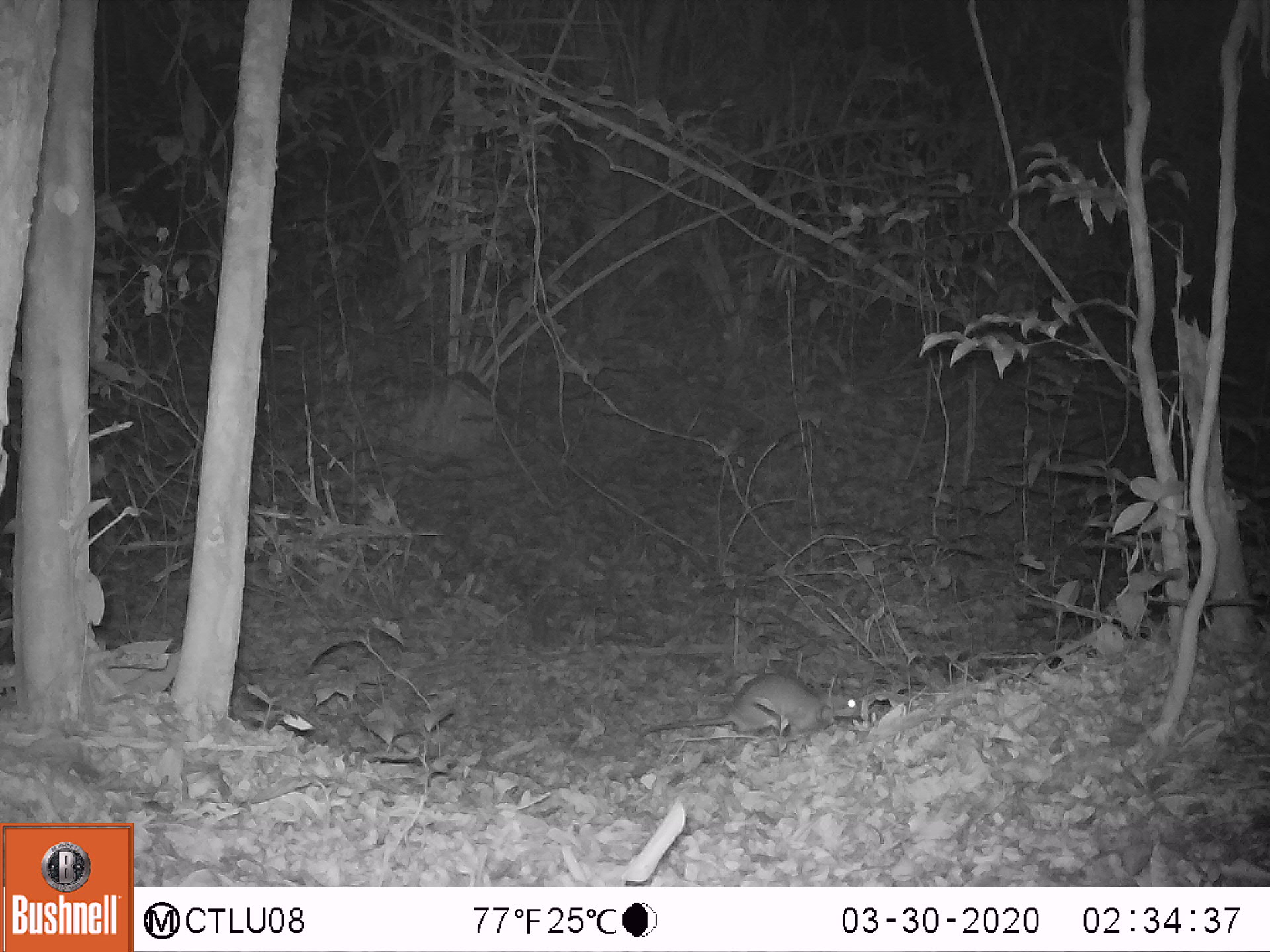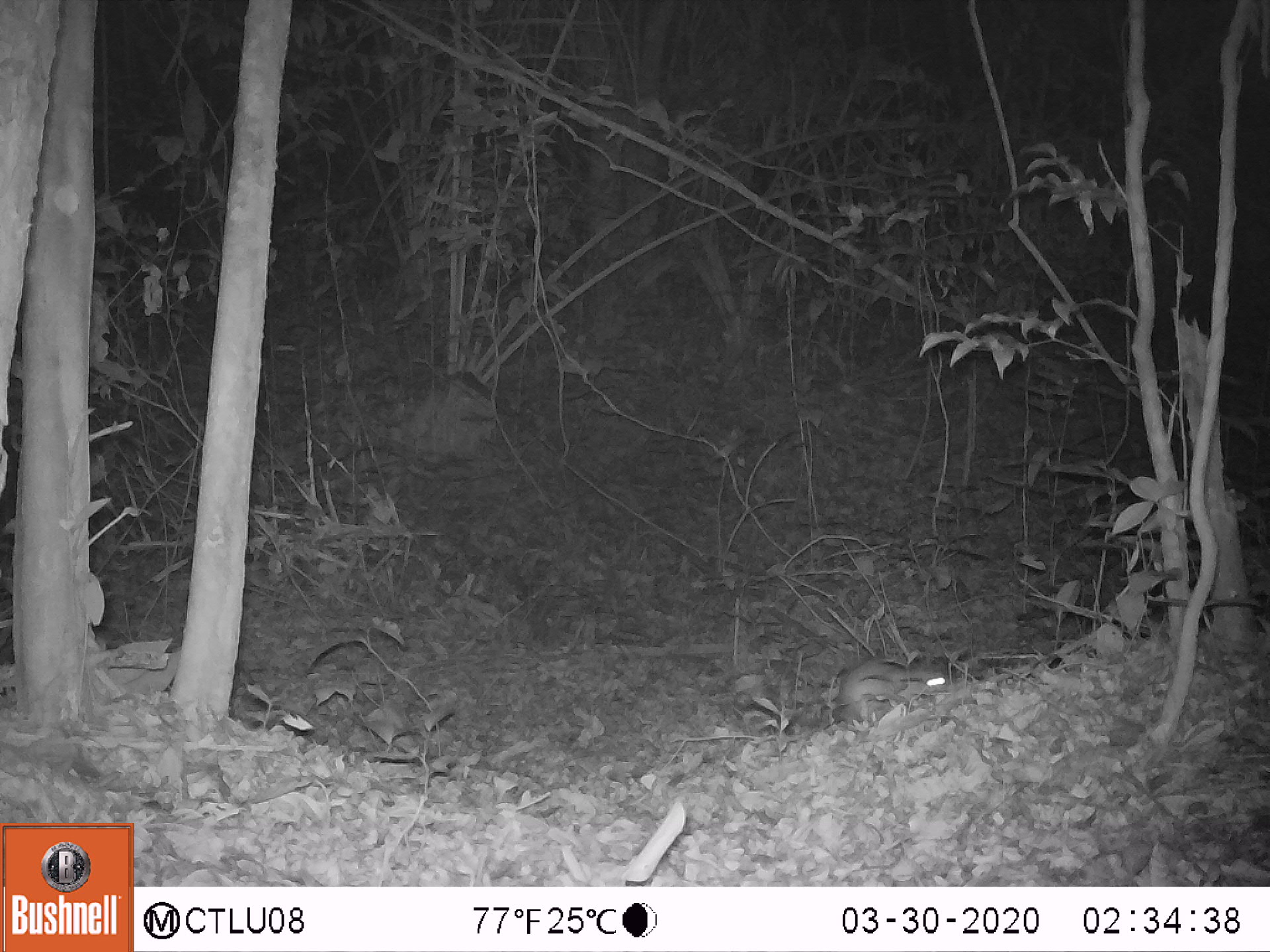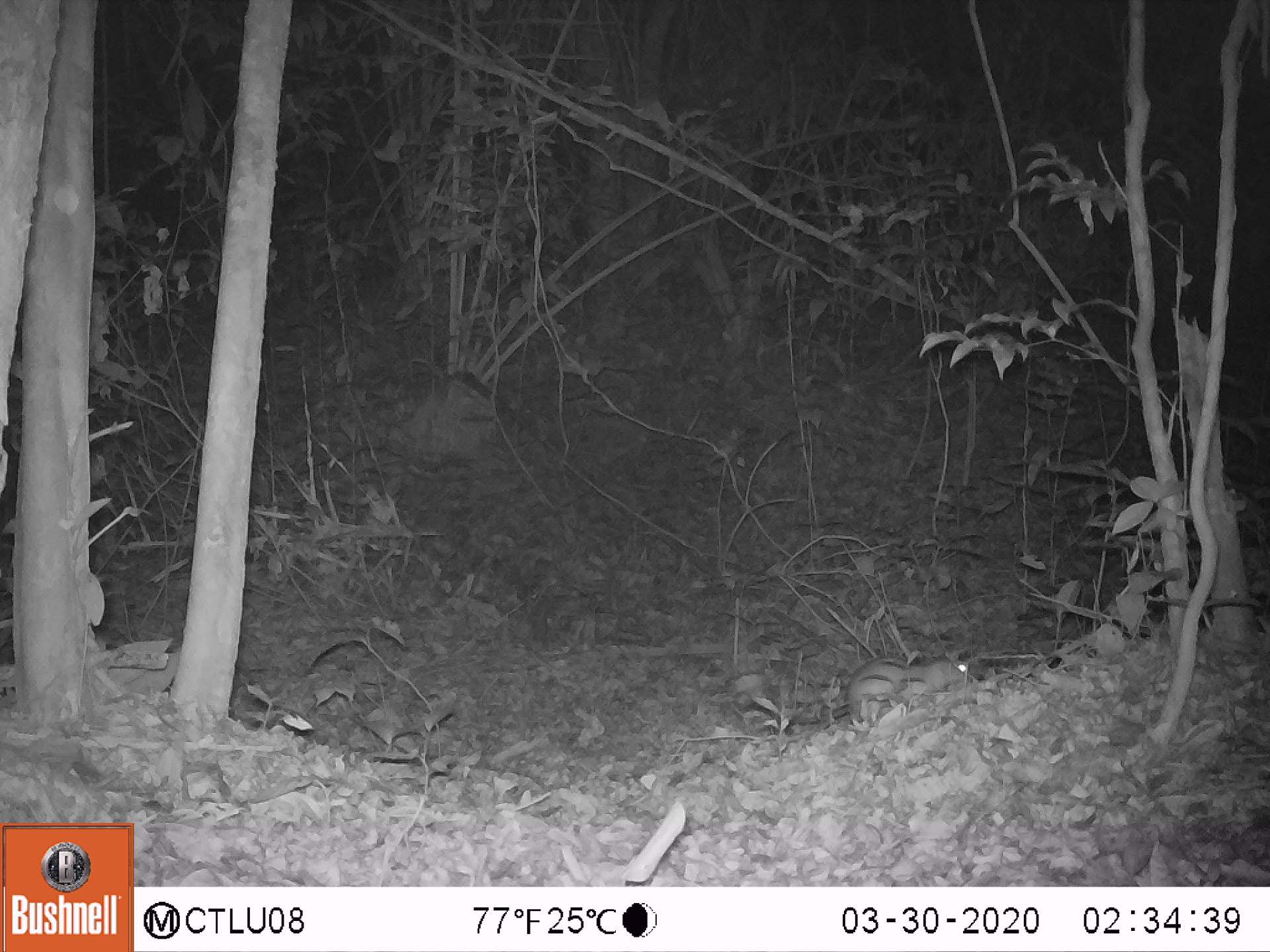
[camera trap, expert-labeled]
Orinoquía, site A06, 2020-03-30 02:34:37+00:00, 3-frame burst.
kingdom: Animalia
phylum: Chordata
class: Mammalia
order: Rodentia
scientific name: Rodentia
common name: rodent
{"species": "rodent (Rodentia)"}